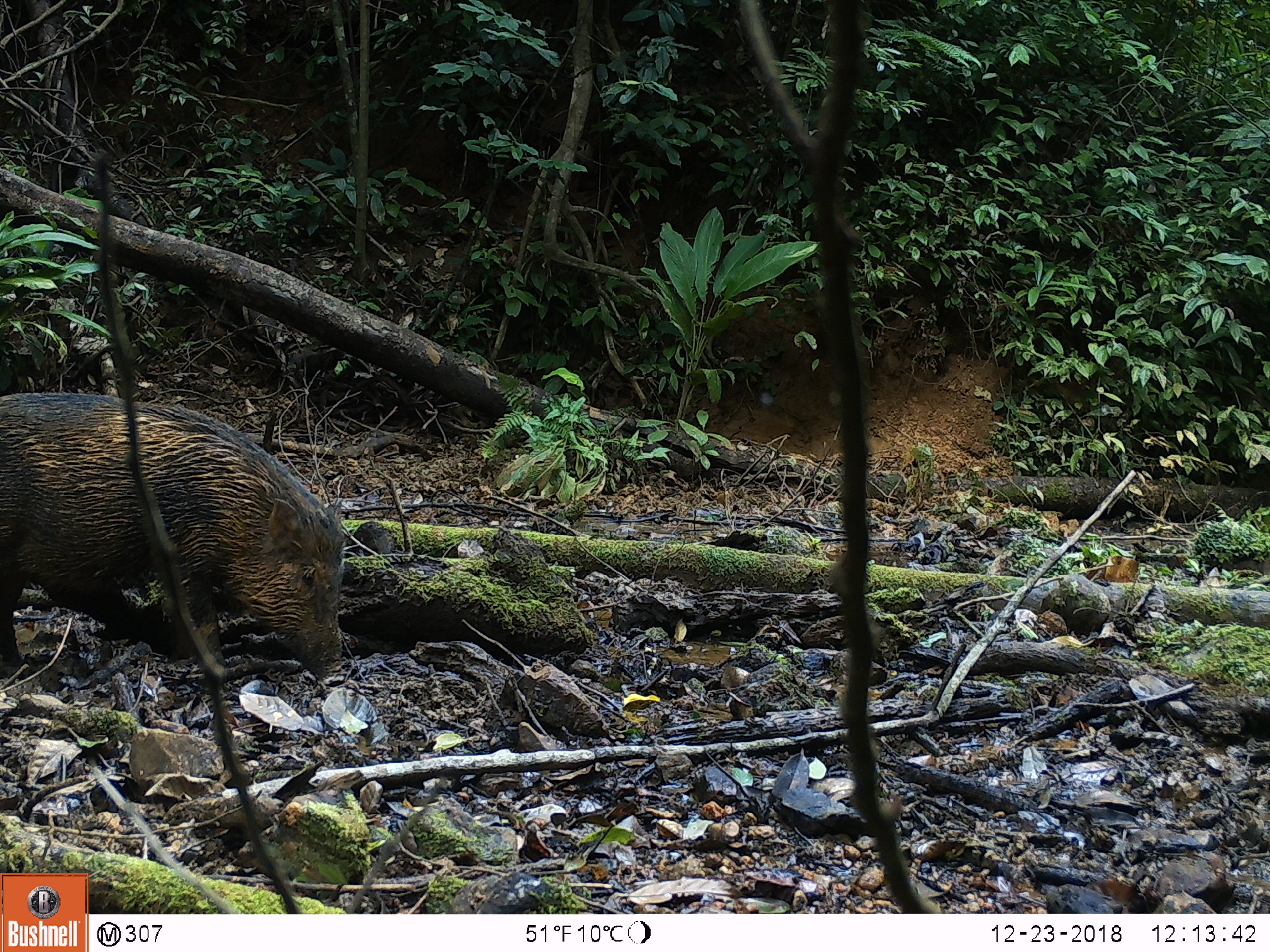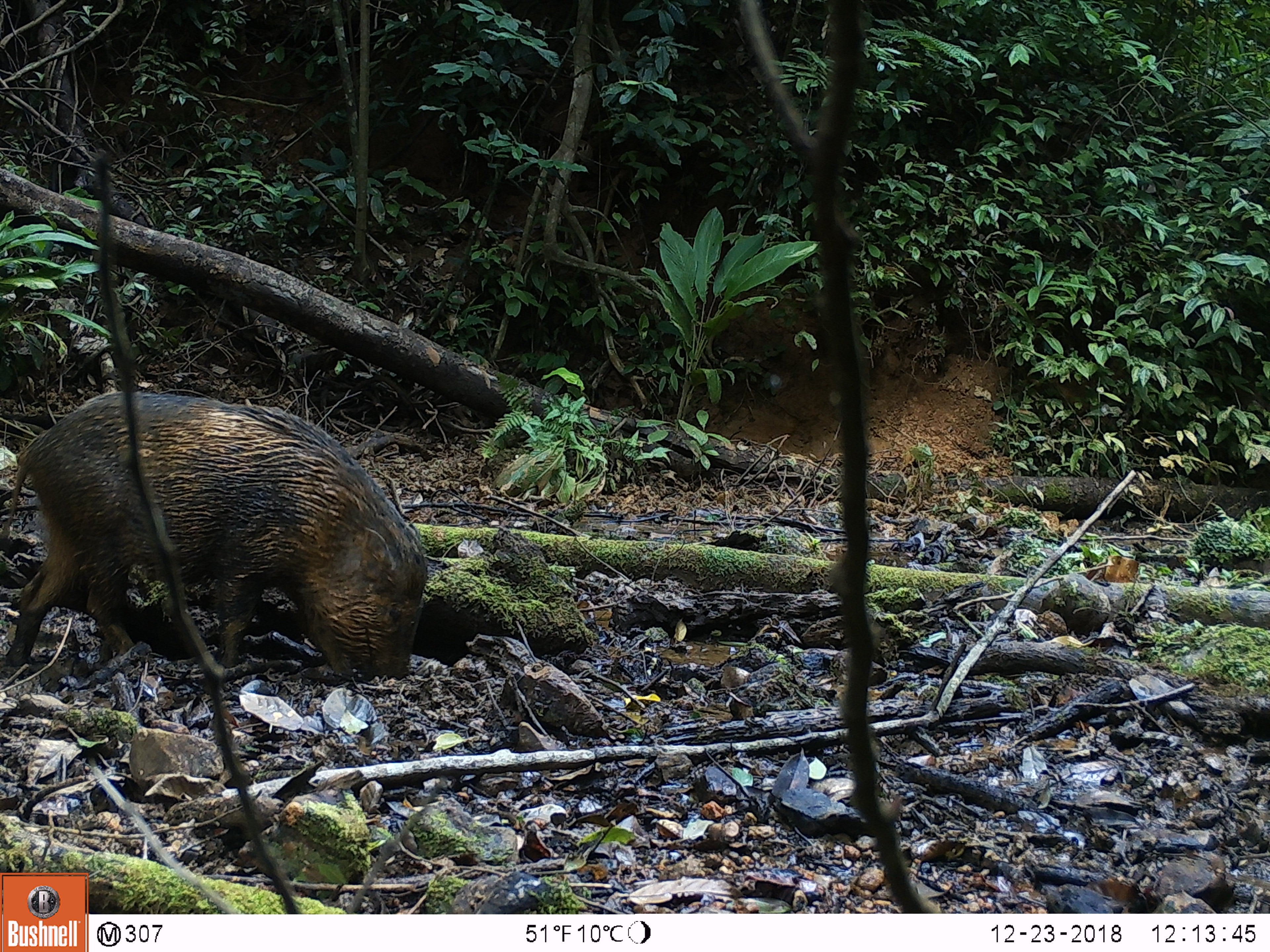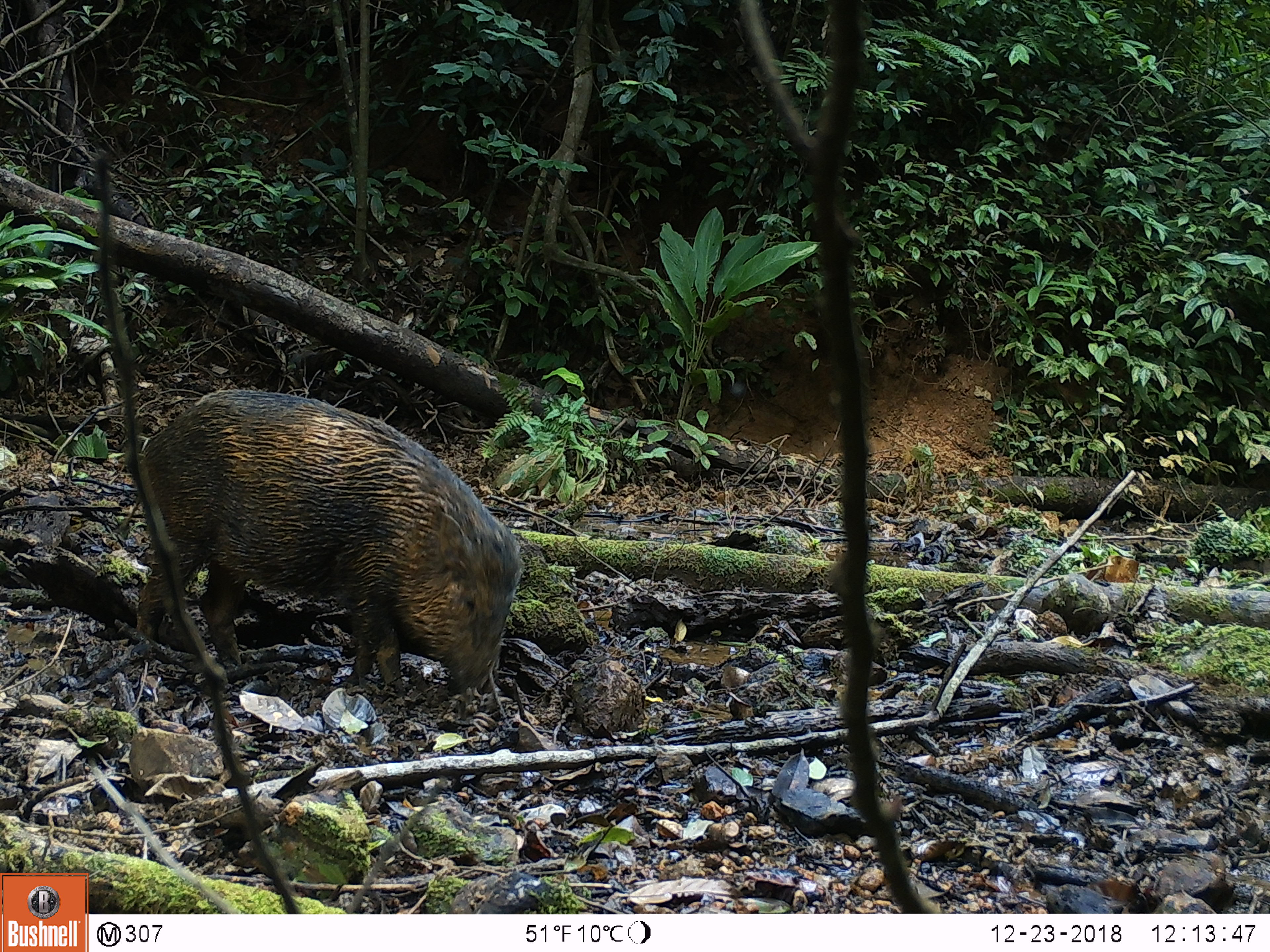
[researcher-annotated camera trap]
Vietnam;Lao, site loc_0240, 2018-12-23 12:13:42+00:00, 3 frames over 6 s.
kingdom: Animalia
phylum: Chordata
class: Mammalia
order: Artiodactyla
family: Suidae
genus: Sus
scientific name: Sus scrofa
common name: eurasian wild pig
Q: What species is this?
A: Eurasian wild pig (Sus scrofa).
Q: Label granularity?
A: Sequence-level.